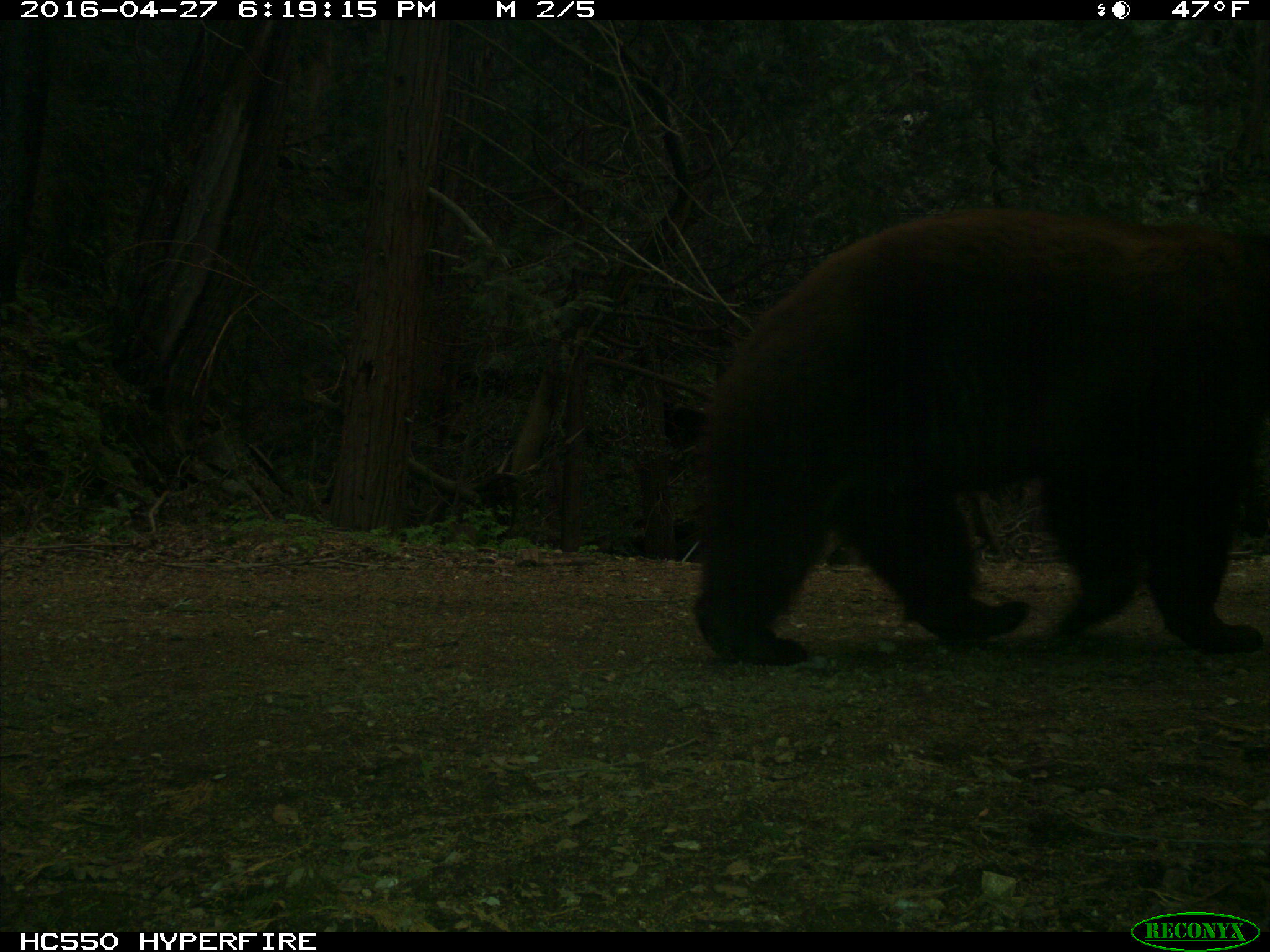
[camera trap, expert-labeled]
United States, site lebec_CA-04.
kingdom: Animalia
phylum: Chordata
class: Mammalia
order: Carnivora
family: Ursidae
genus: Ursus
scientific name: Ursus americanus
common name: american black bear